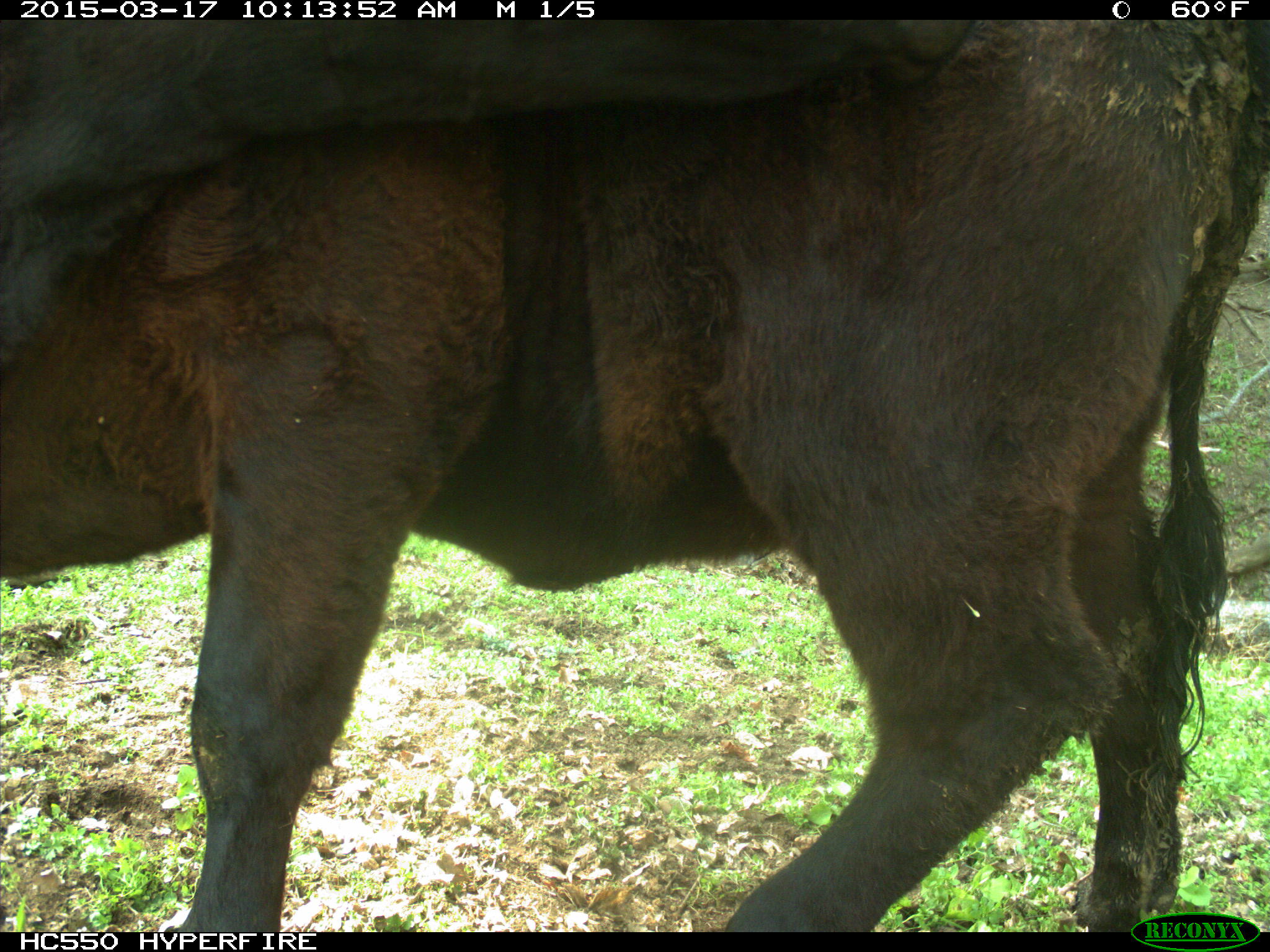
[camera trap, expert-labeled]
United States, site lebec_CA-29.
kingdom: Animalia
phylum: Chordata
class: Mammalia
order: Artiodactyla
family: Bovidae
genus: Bos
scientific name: Bos taurus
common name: domestic cow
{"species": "Bos taurus (domestic cow)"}